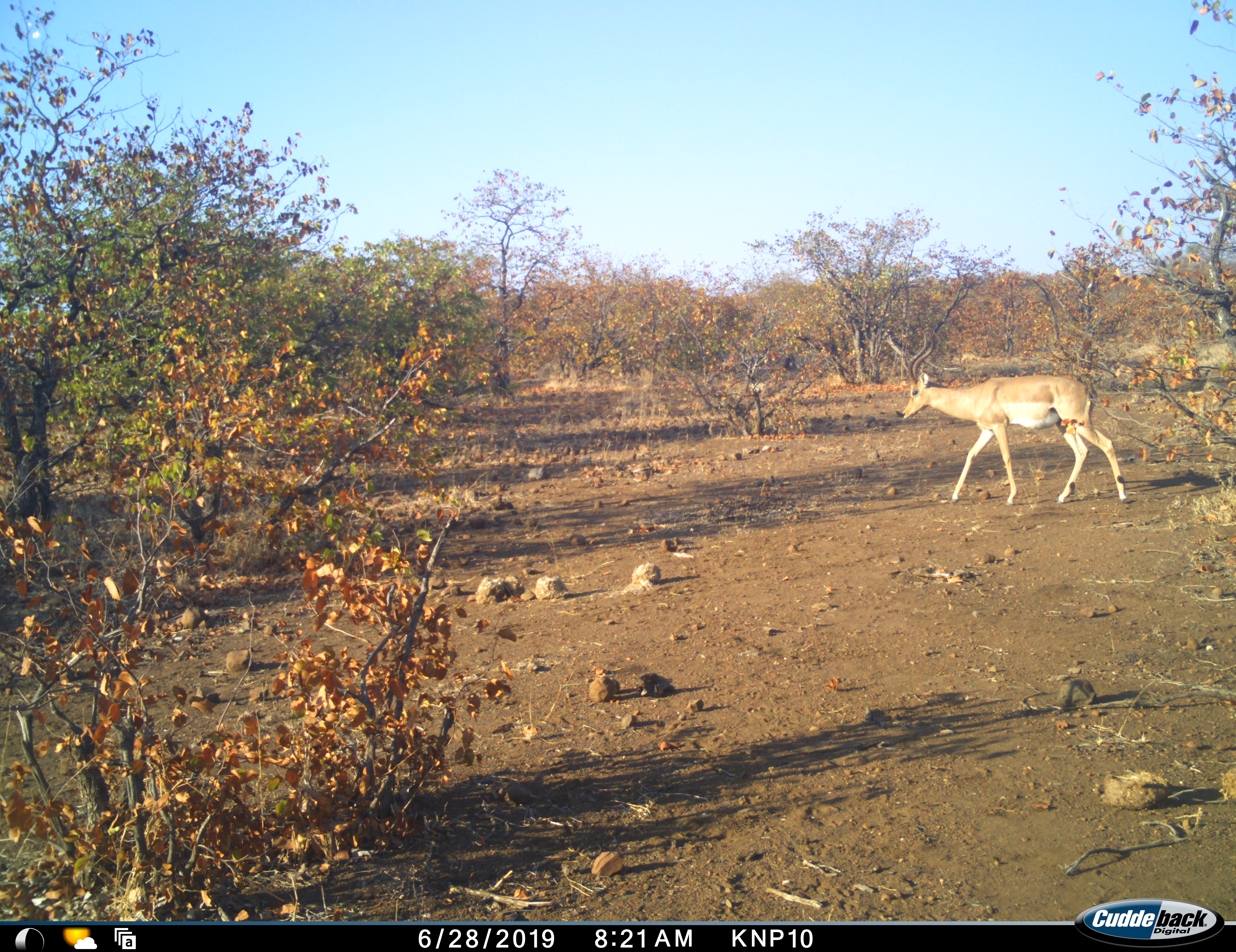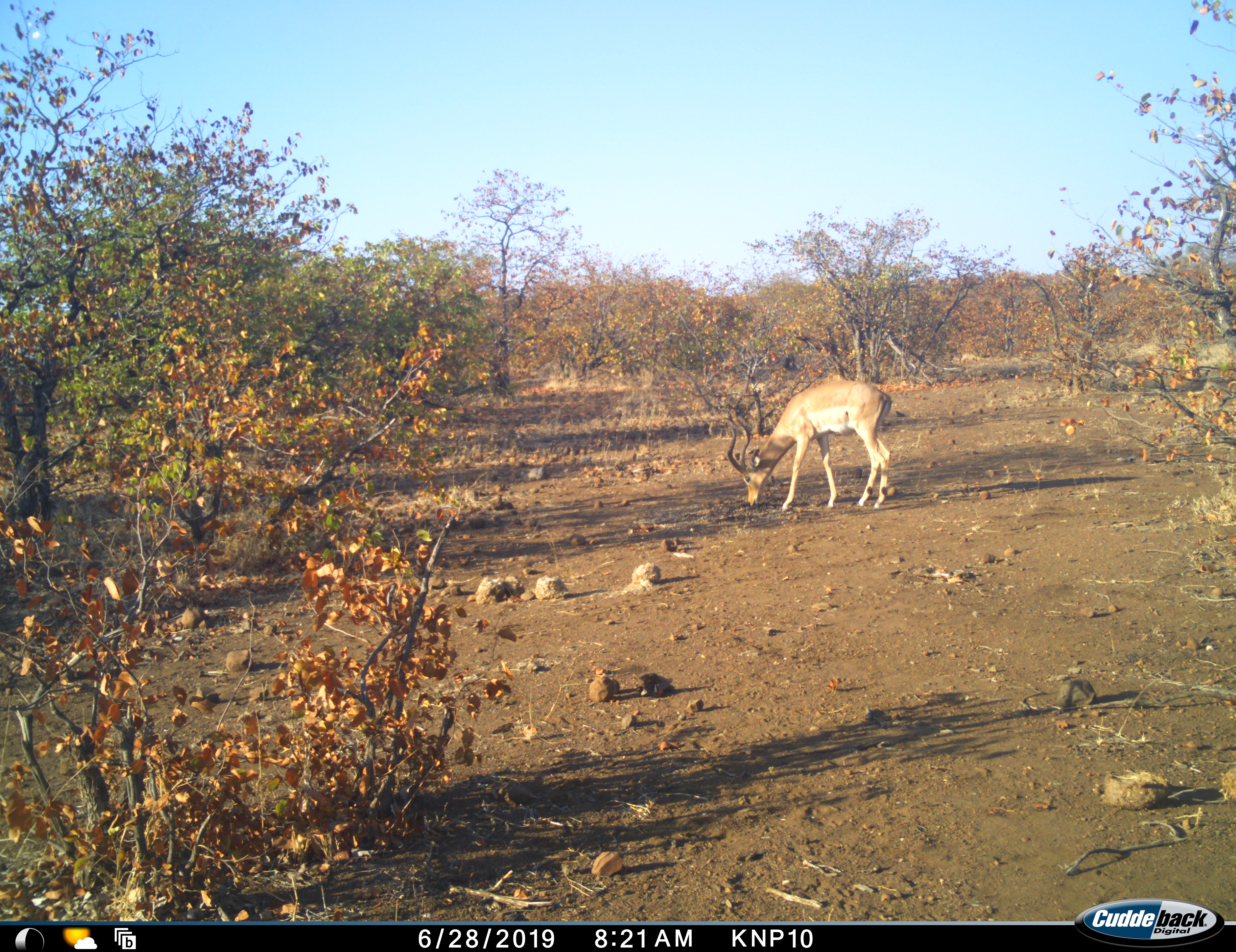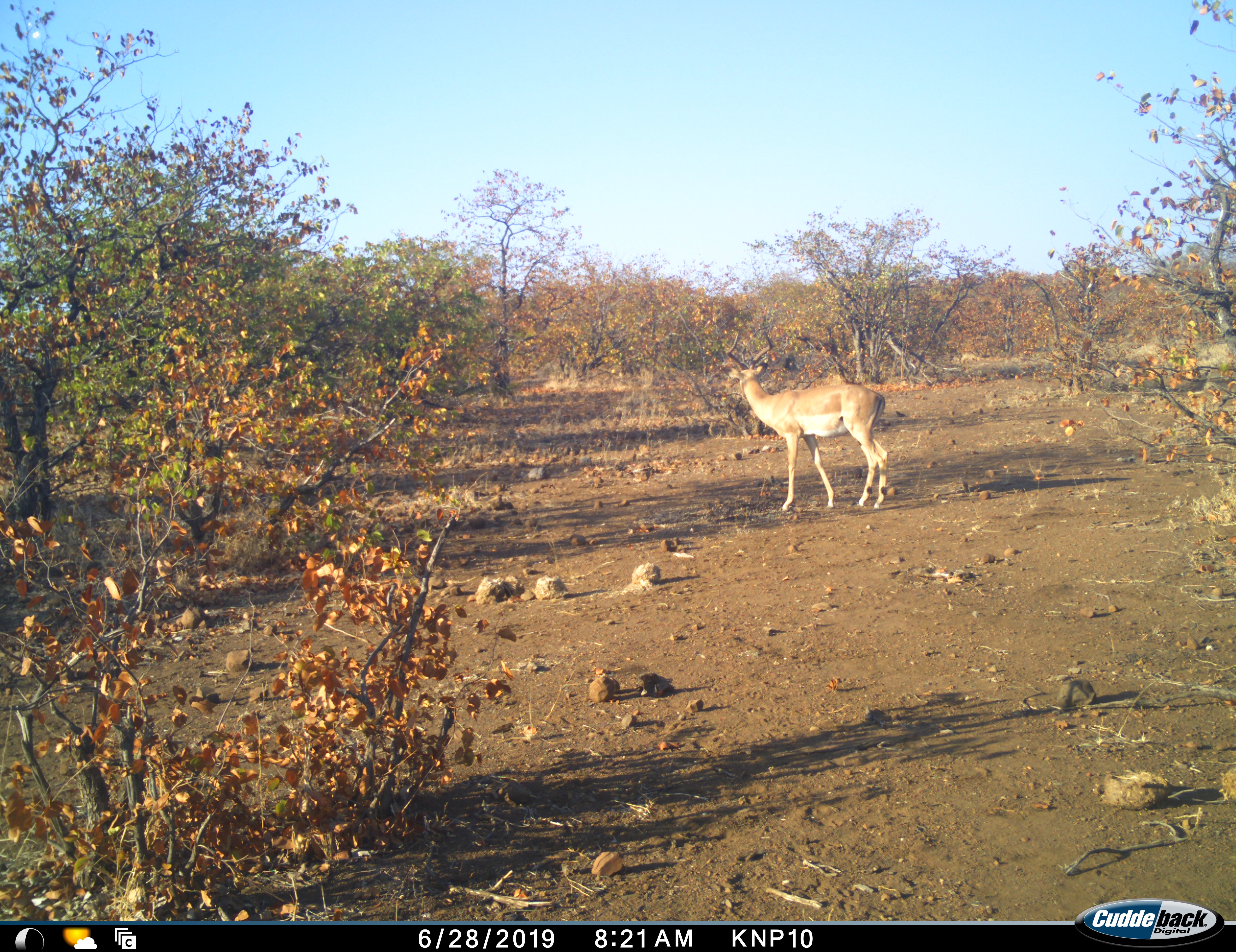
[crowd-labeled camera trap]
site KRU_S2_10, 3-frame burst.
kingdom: Animalia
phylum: Chordata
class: Mammalia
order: Artiodactyla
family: Bovidae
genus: Aepyceros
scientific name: Aepyceros melampus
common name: impala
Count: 1.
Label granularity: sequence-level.